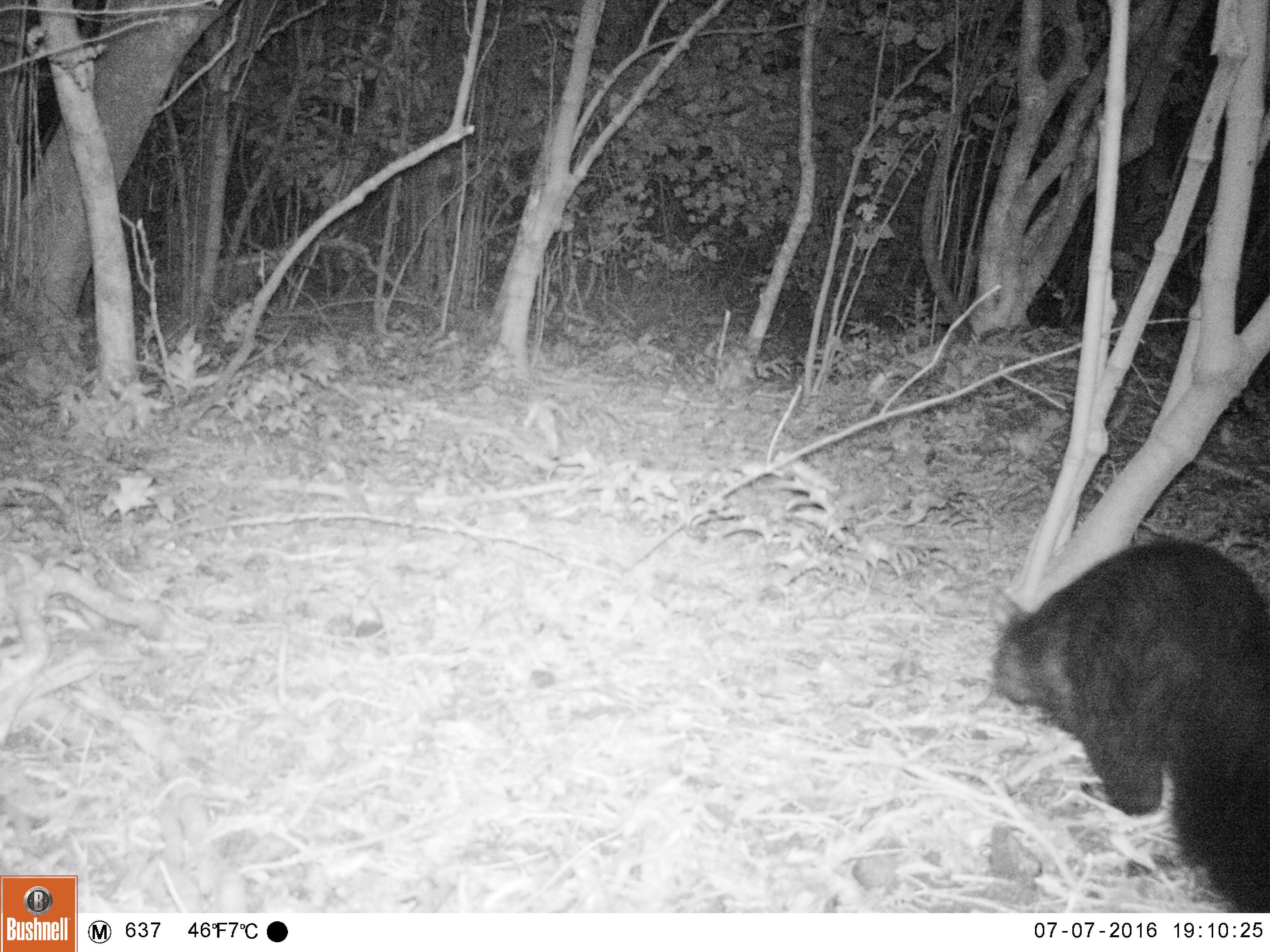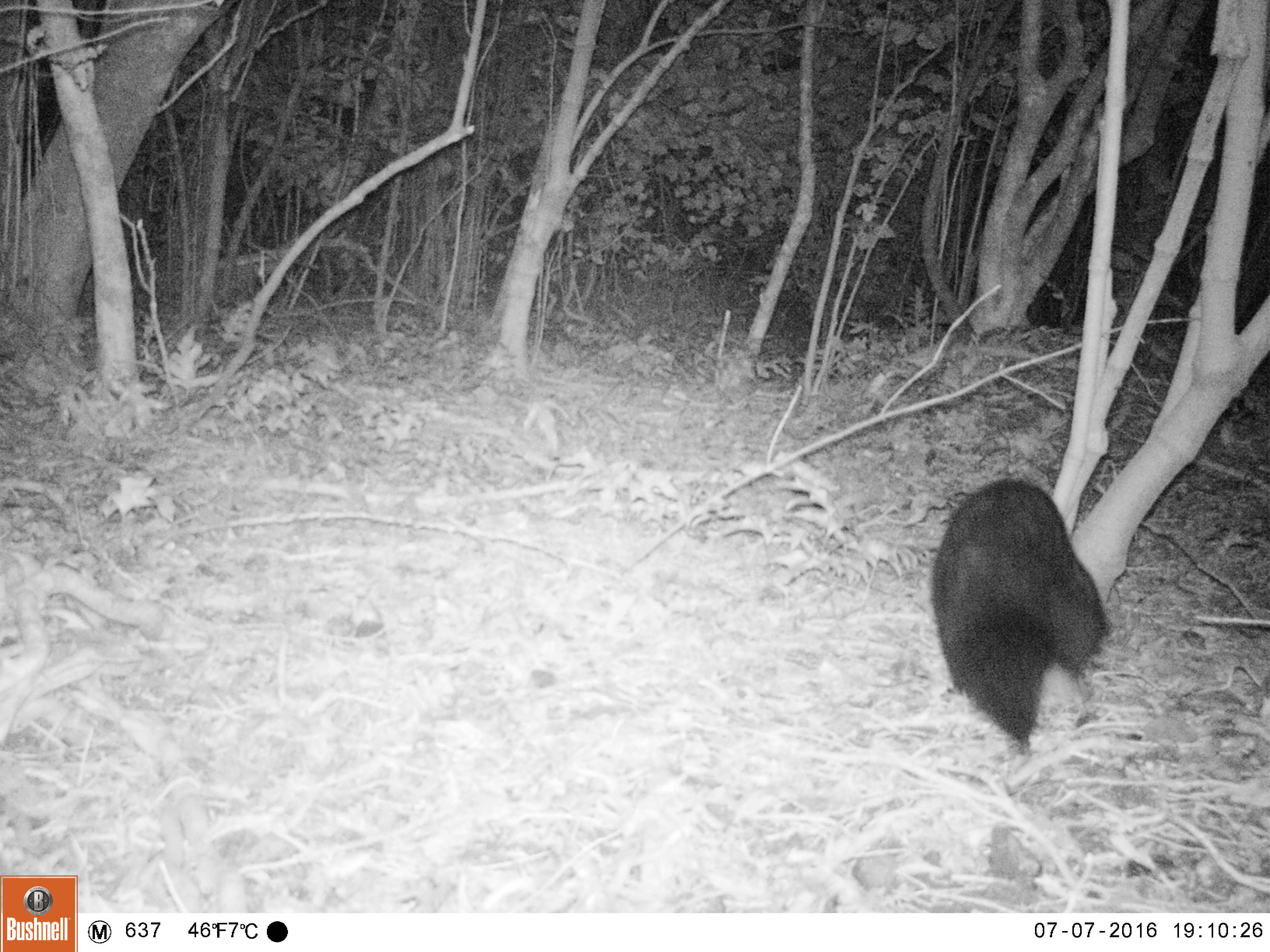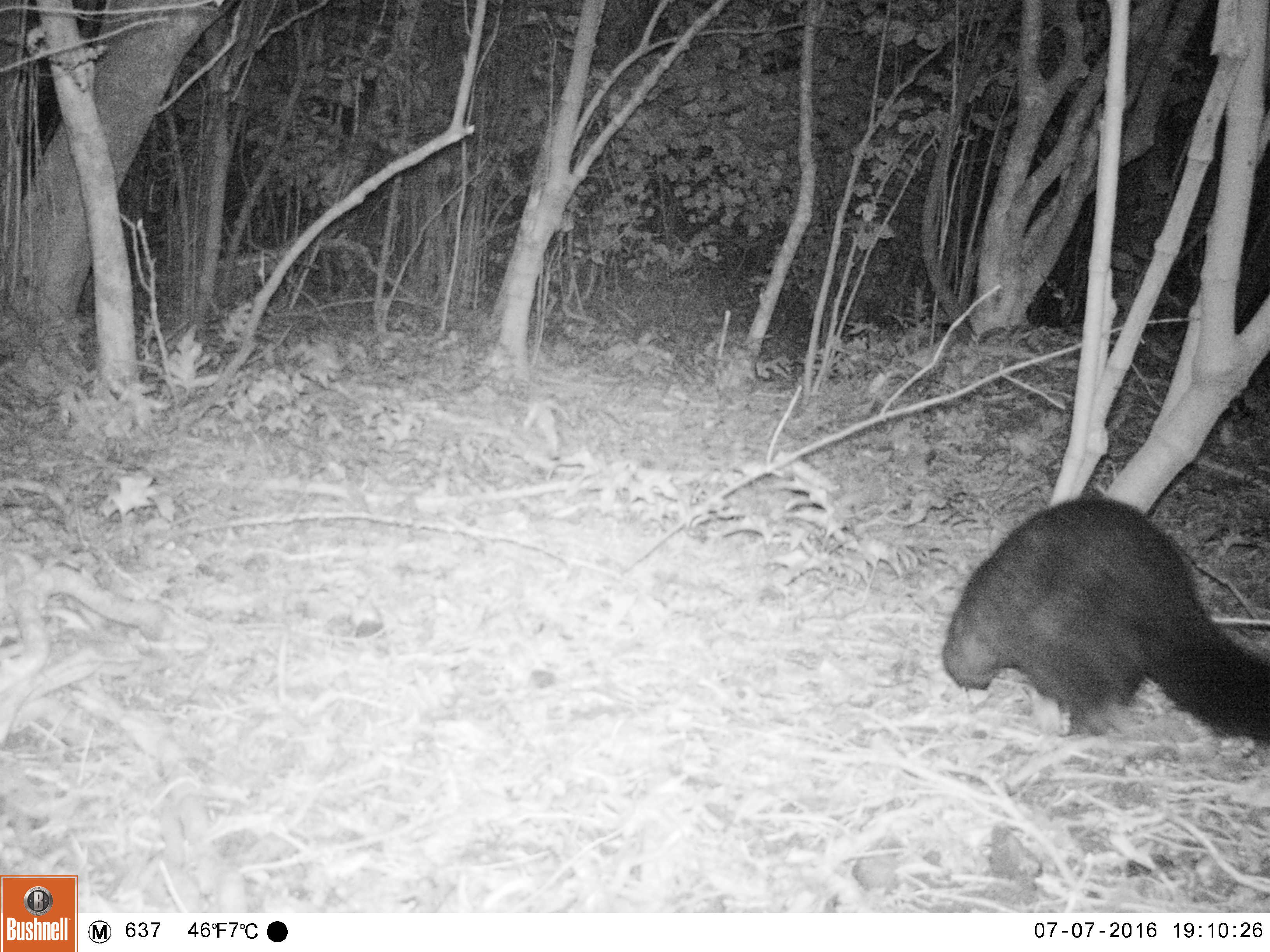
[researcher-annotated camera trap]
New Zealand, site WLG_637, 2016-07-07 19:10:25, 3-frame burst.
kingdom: Animalia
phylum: Chordata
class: Mammalia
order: Diprotodontia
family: Phalangeridae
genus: Trichosurus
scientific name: Trichosurus vulpecula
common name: common brushtail possum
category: possum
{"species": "possum (common brushtail possum) (Trichosurus vulpecula)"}